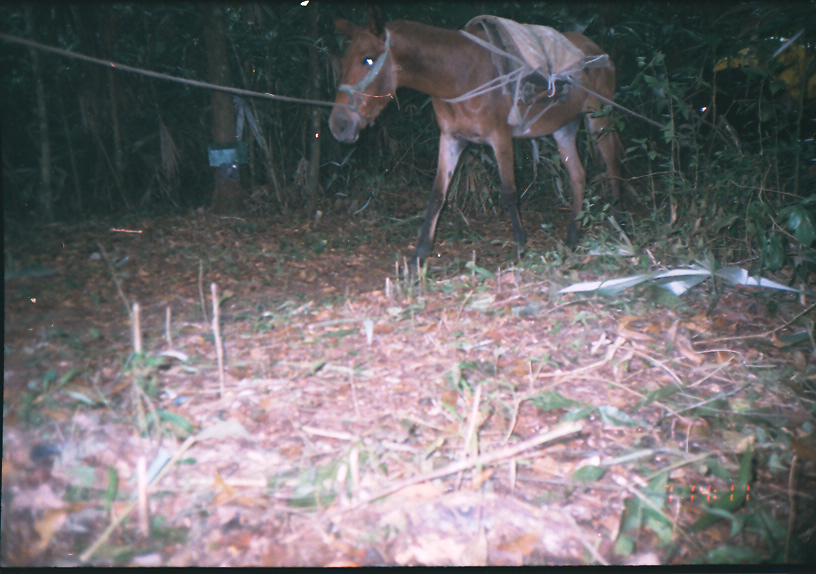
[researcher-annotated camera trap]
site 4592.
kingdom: Animalia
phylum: Chordata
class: Mammalia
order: Perissodactyla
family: Equidae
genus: Equus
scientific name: Equus ferus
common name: wild horse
Equus ferus (wild horse).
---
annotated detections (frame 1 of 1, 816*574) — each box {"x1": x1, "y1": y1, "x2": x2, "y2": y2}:
equus ferus: {"x1": 328, "y1": 12, "x2": 622, "y2": 274}